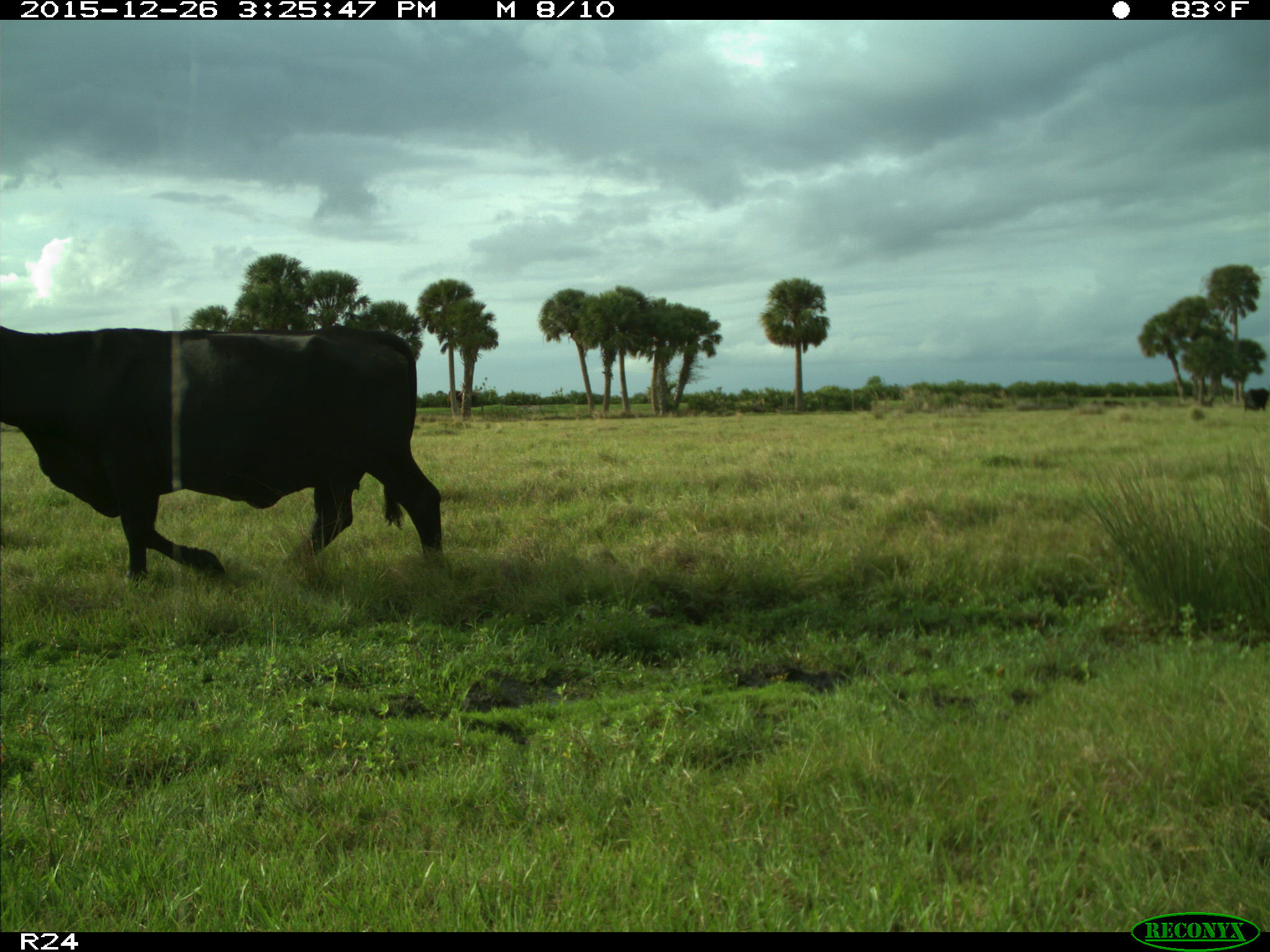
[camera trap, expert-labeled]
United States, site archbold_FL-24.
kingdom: Animalia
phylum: Chordata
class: Mammalia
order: Artiodactyla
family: Bovidae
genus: Bos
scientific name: Bos taurus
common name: domestic cow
Bos taurus (domestic cow).